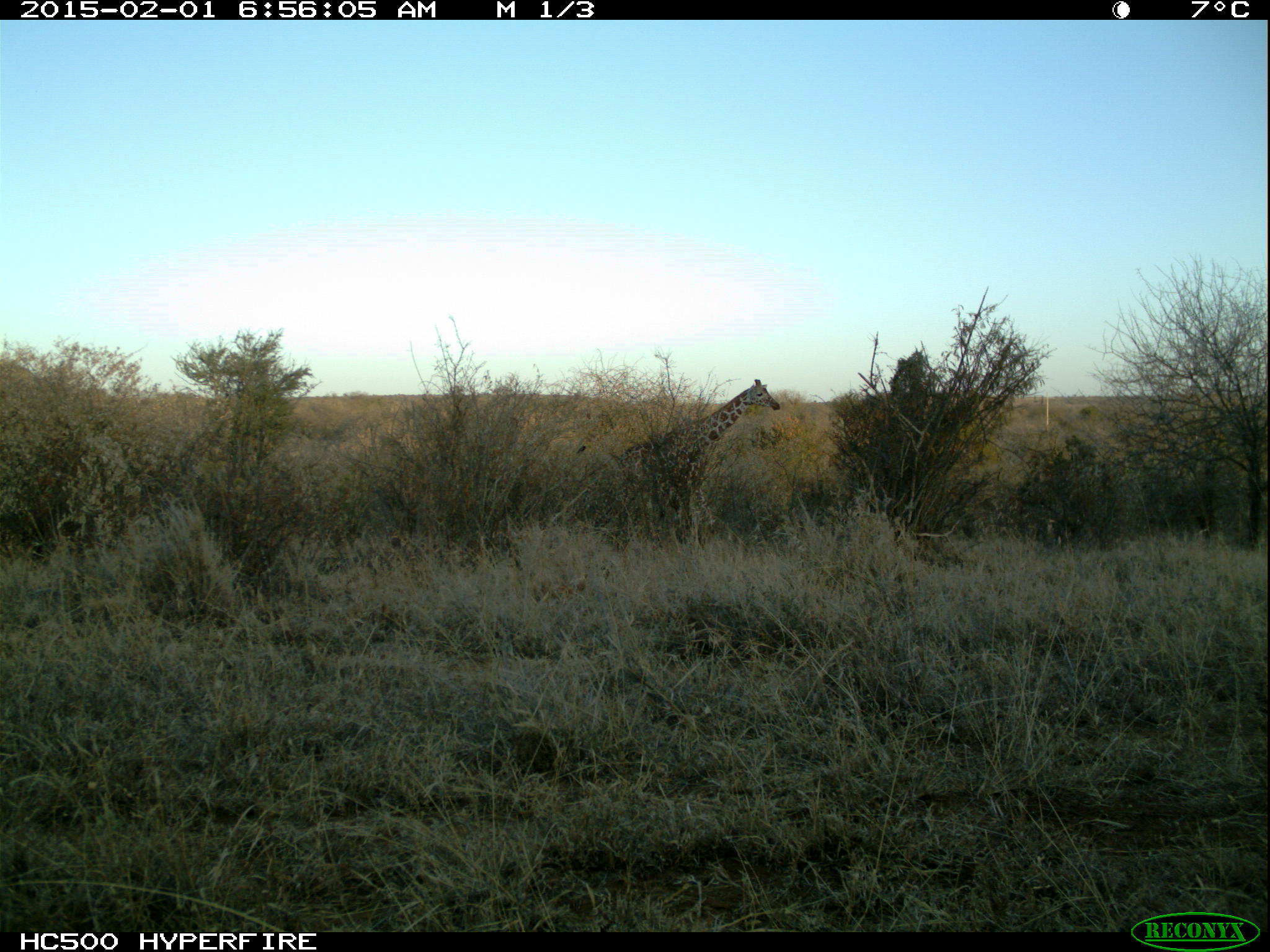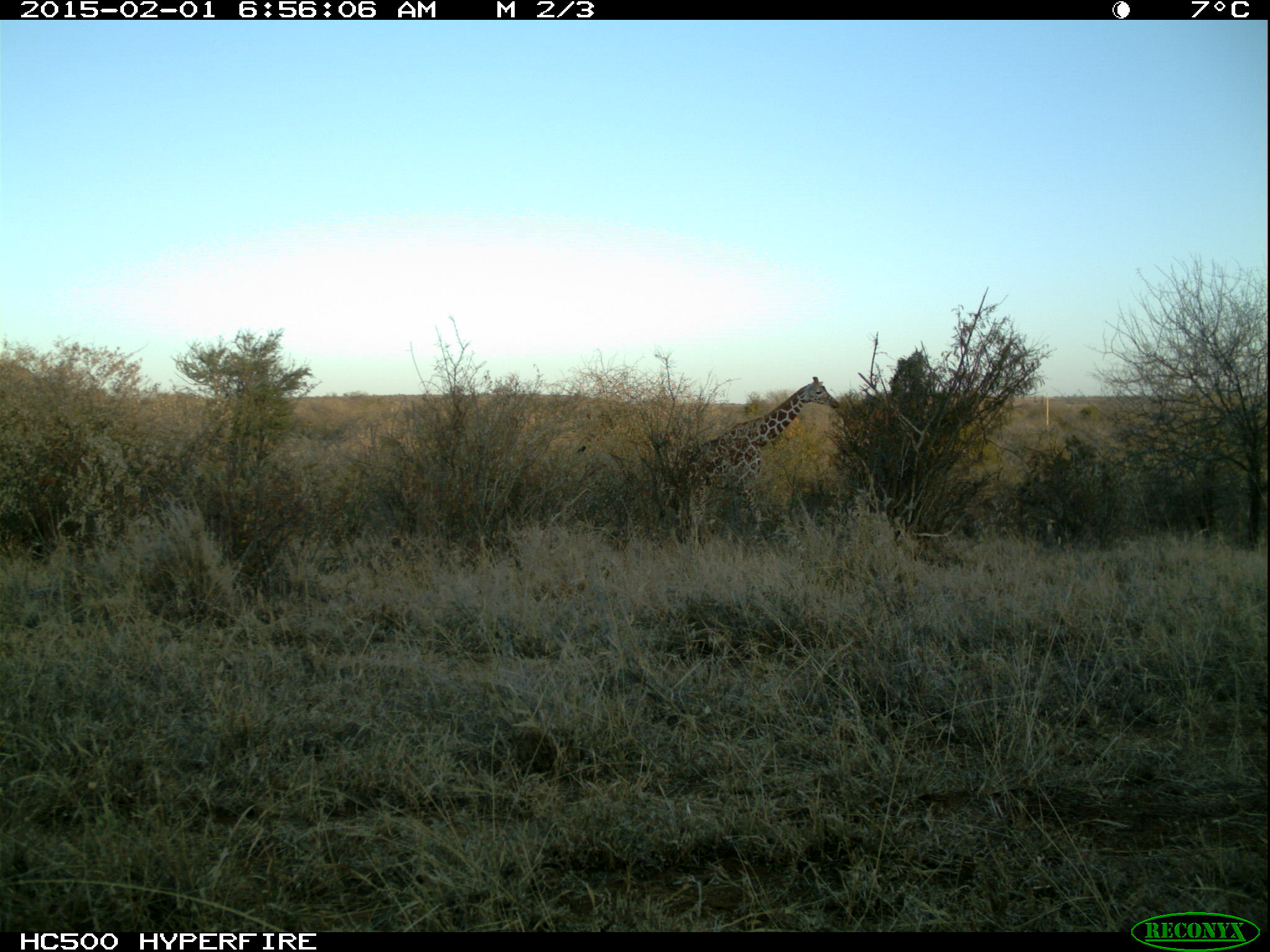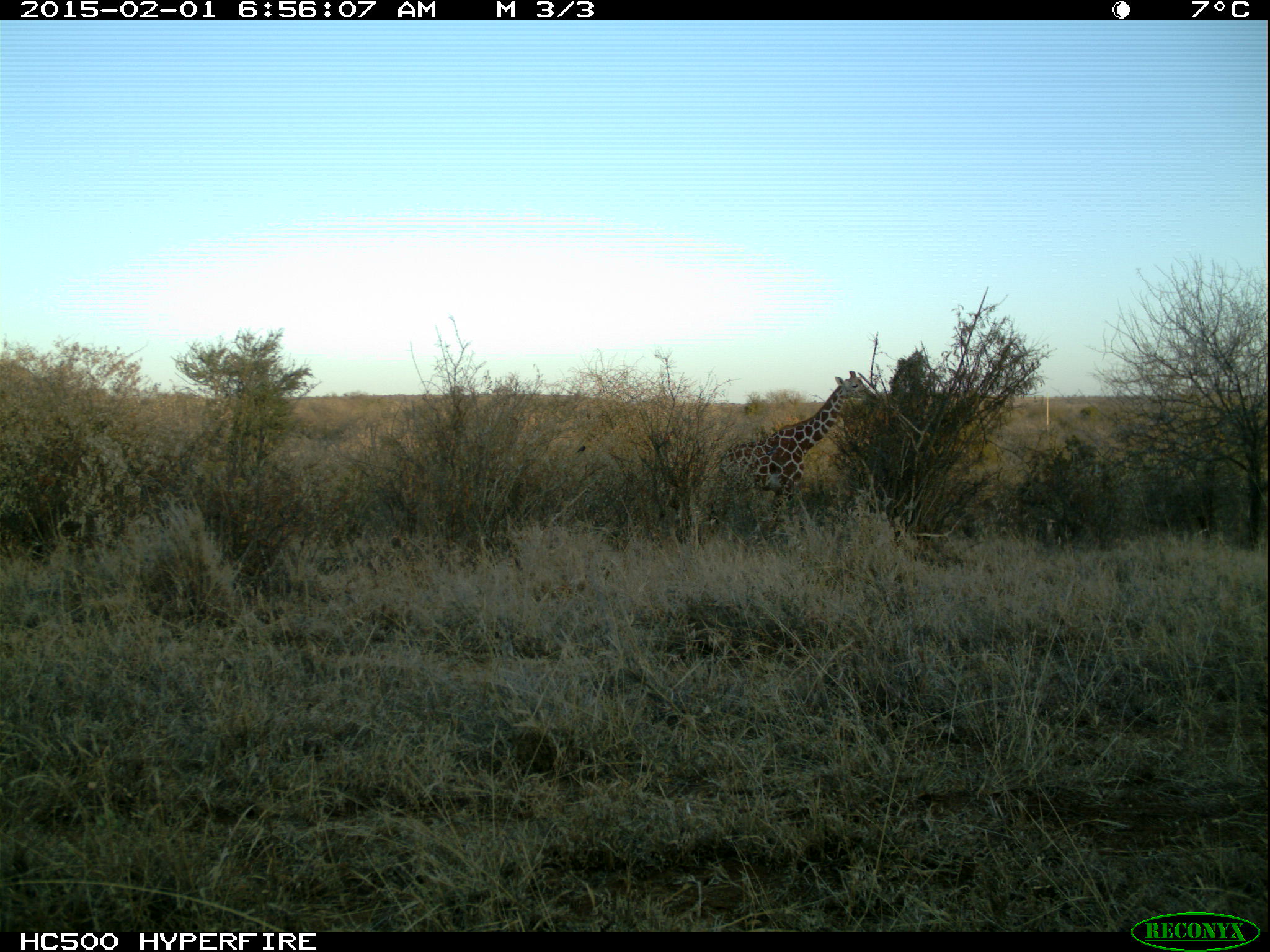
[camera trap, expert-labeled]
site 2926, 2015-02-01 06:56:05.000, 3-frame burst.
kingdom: Animalia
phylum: Chordata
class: Mammalia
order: Artiodactyla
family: Giraffidae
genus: Giraffa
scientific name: Giraffa camelopardalis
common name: giraffe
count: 1